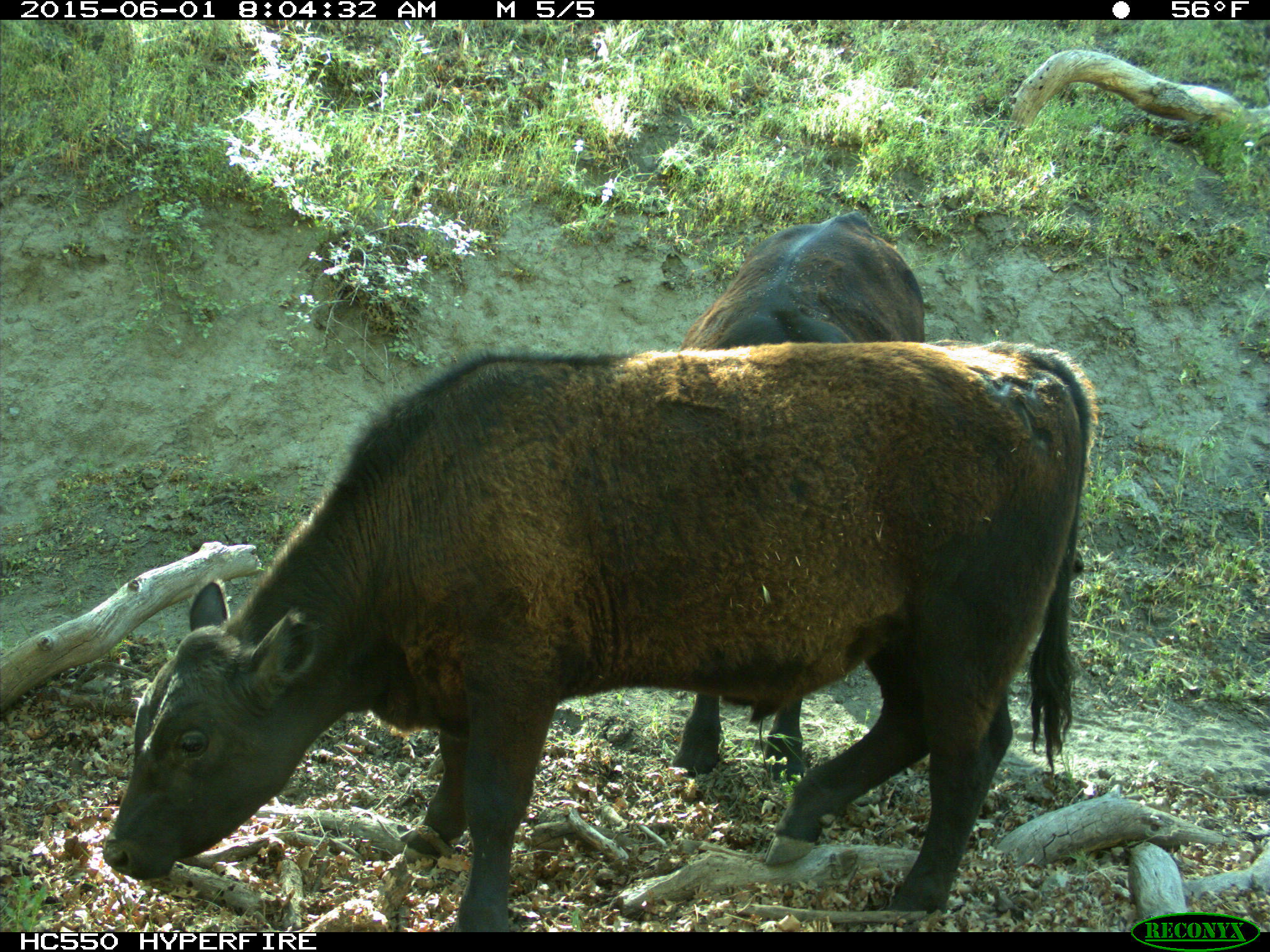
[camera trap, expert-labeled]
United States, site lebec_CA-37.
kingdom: Animalia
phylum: Chordata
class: Mammalia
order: Artiodactyla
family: Bovidae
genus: Bos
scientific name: Bos taurus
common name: domestic cow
Bos taurus (domestic cow).